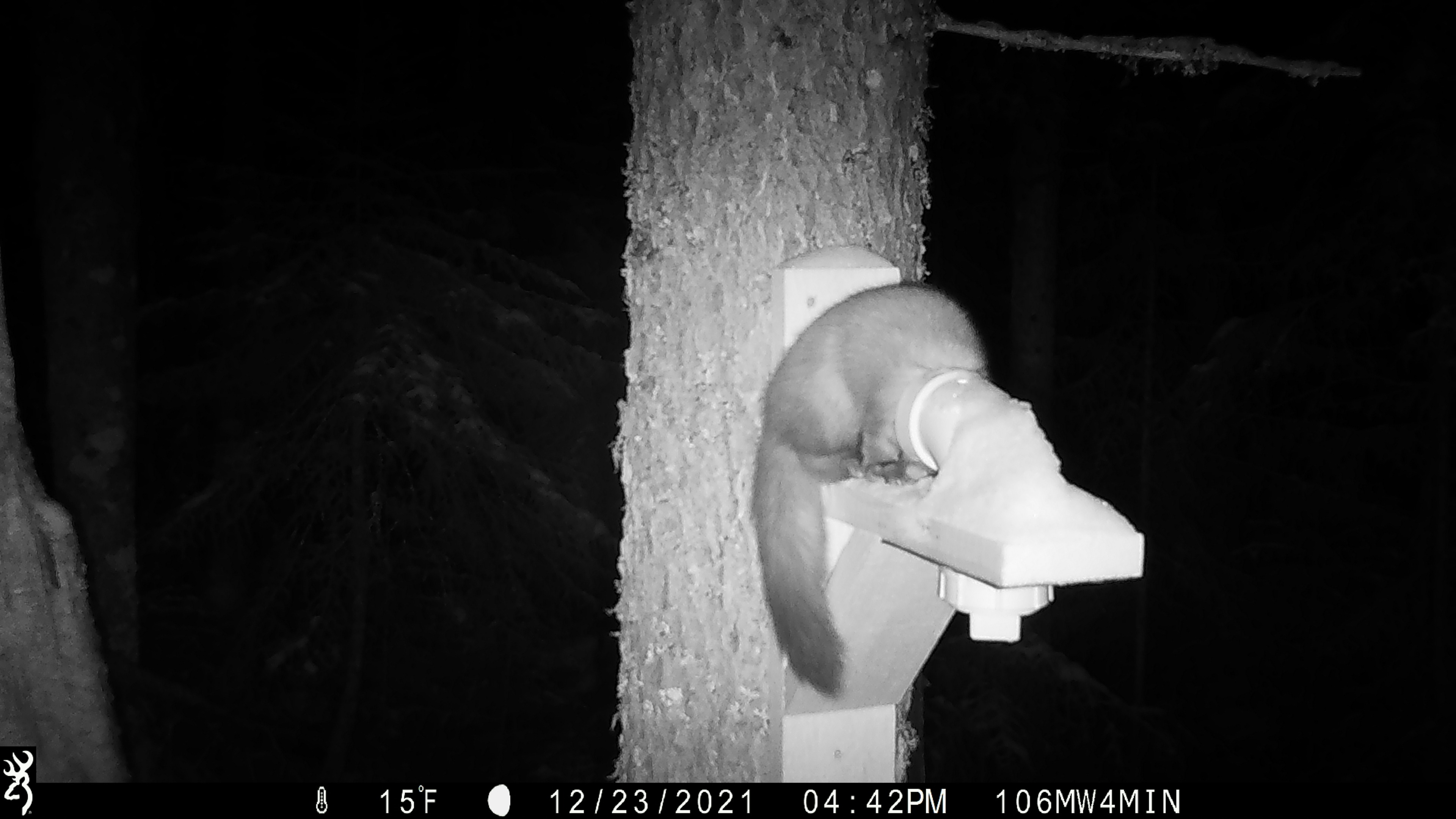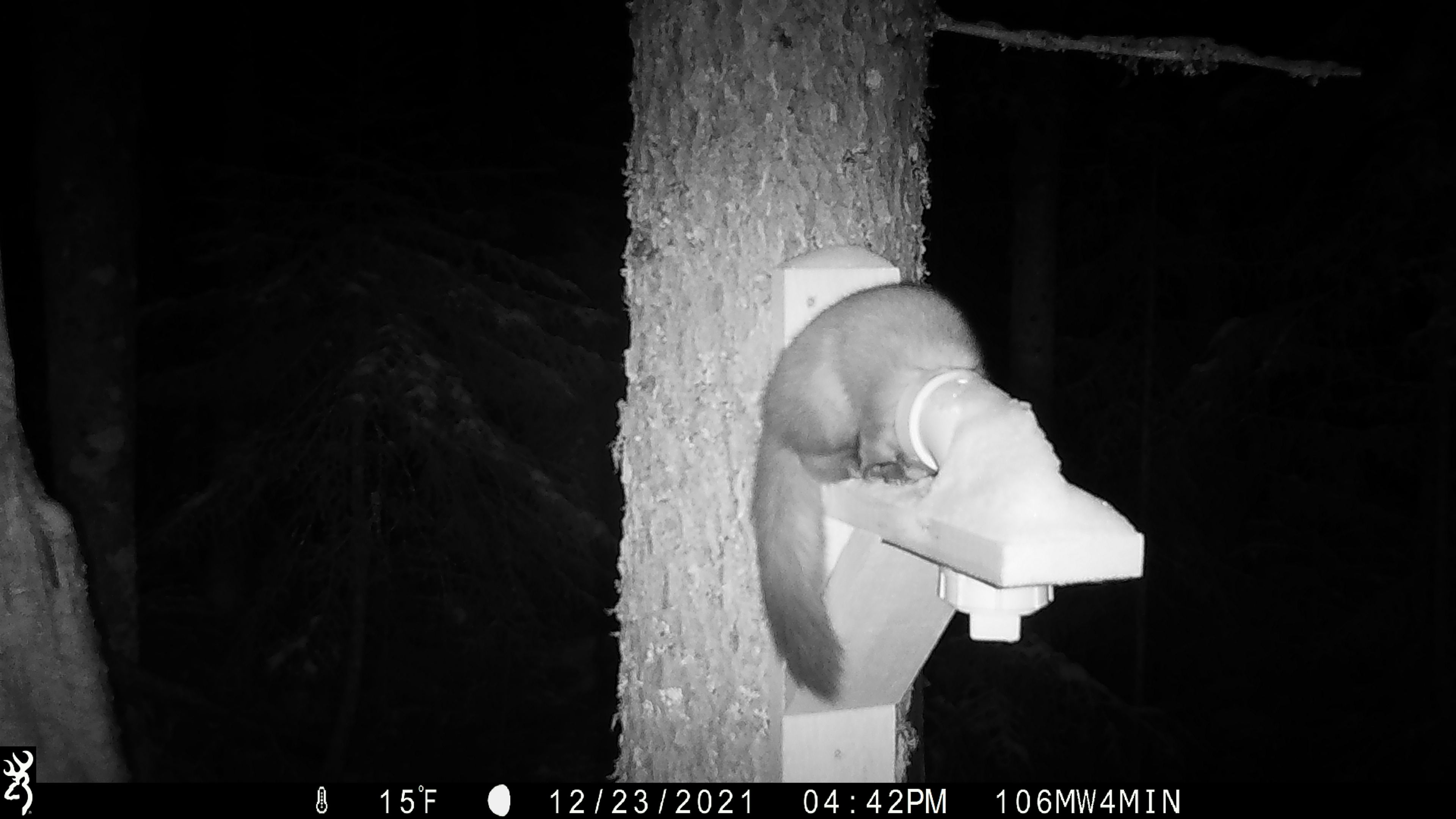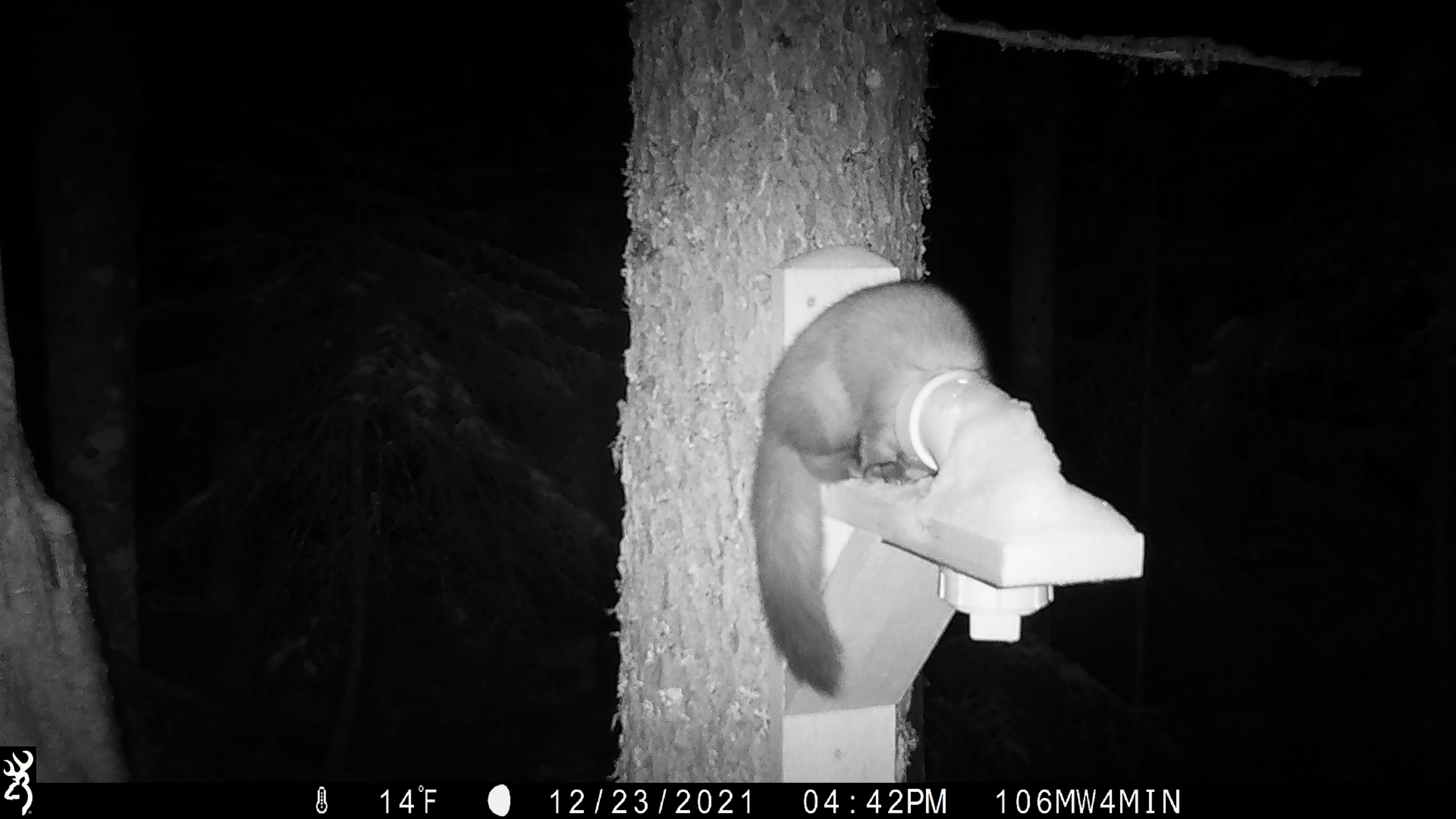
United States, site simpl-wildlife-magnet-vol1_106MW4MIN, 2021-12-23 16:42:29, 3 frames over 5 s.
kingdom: Animalia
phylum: Chordata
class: Mammalia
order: Carnivora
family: Mustelidae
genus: Martes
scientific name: Martes americana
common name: american marten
American marten (Martes americana).